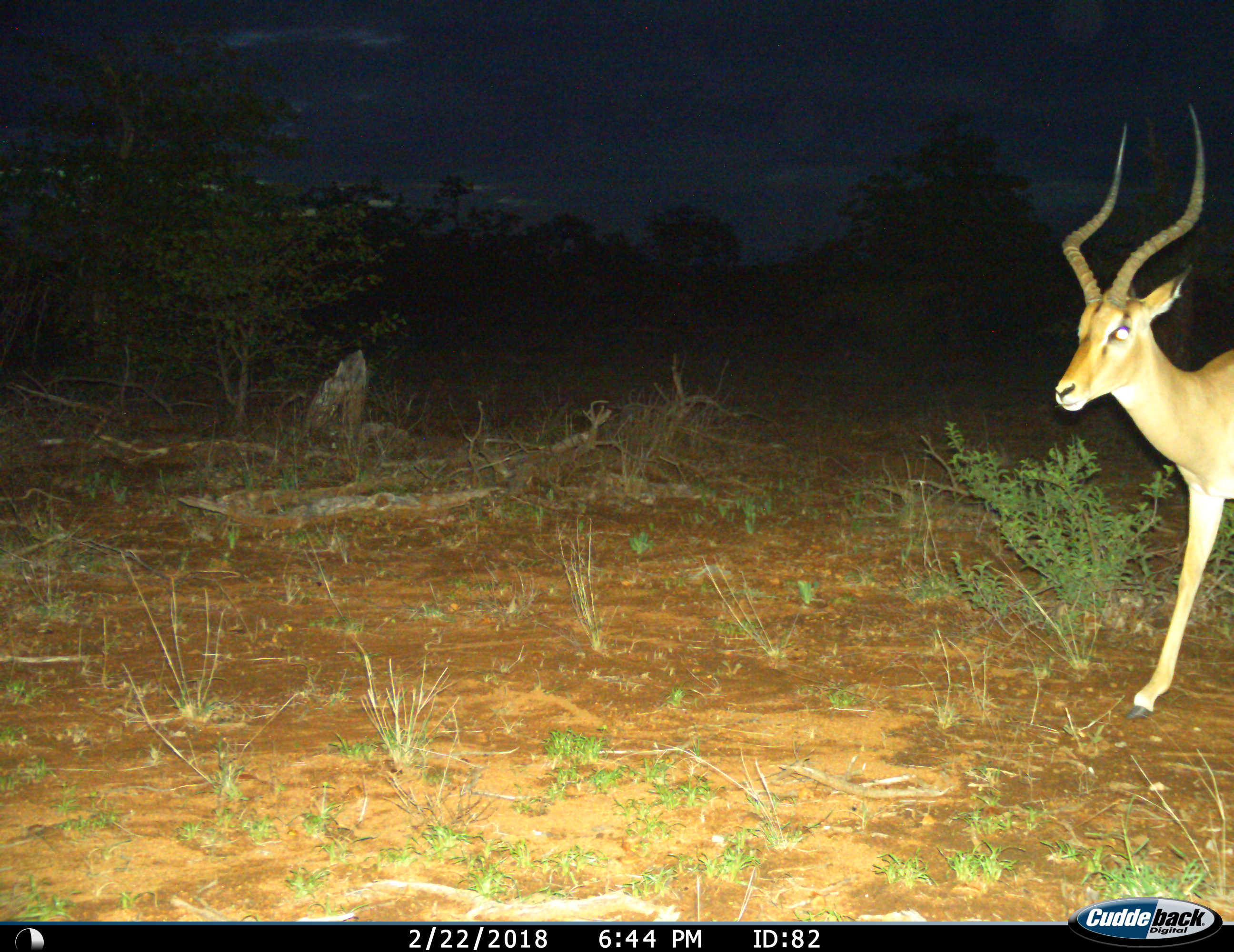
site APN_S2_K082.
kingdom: Animalia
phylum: Chordata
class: Mammalia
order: Artiodactyla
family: Bovidae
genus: Aepyceros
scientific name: Aepyceros melampus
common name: impala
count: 1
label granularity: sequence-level